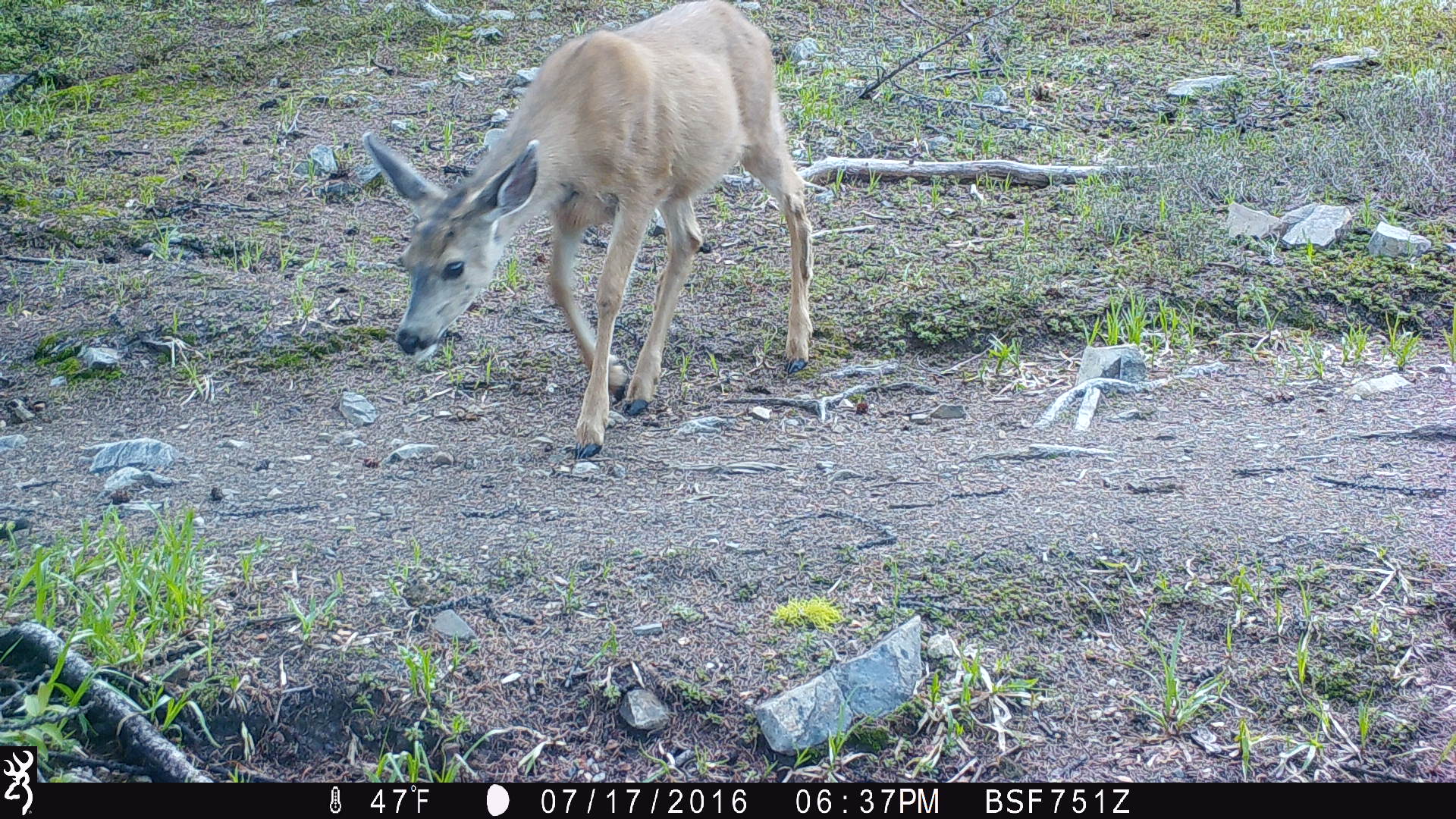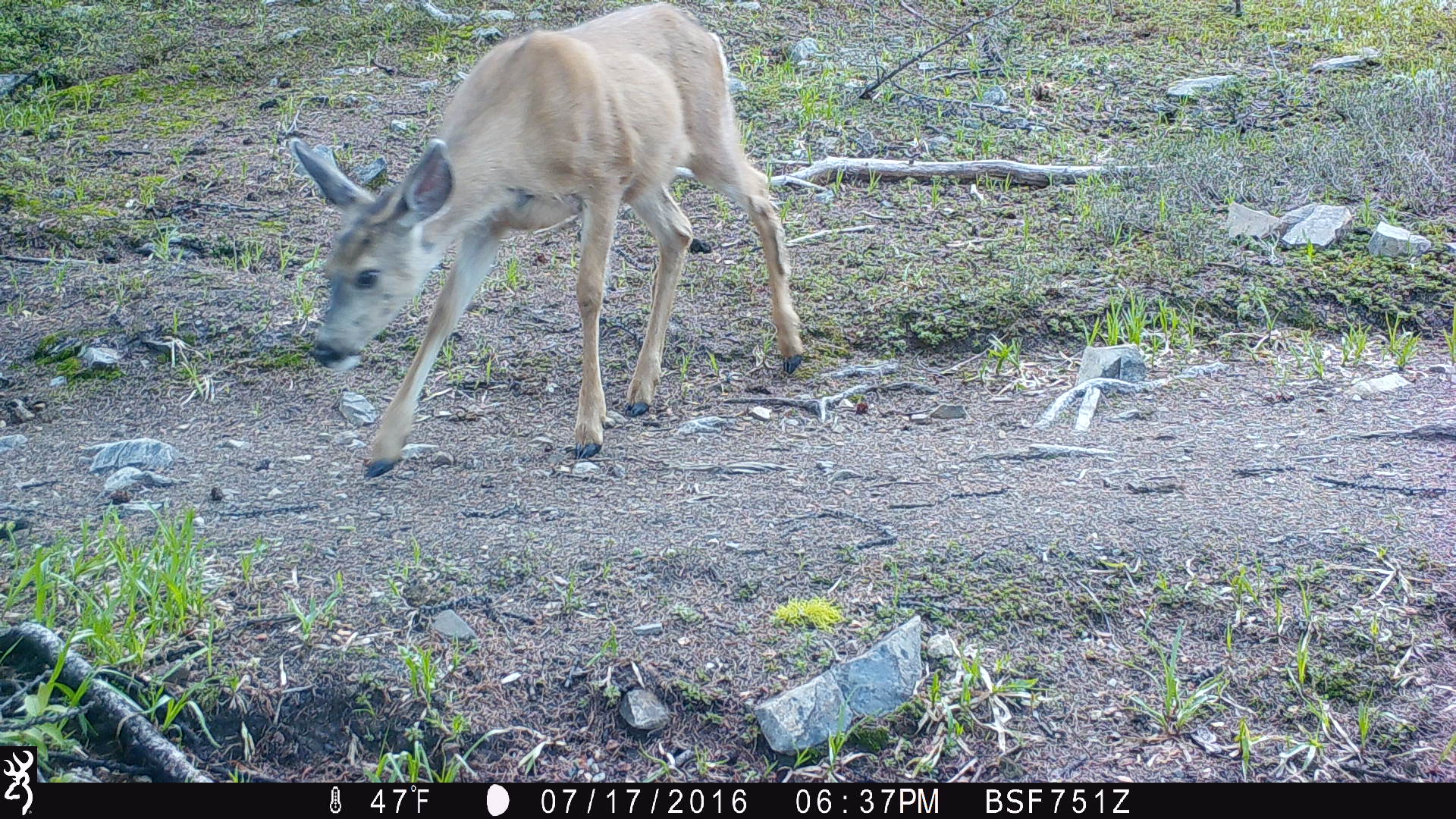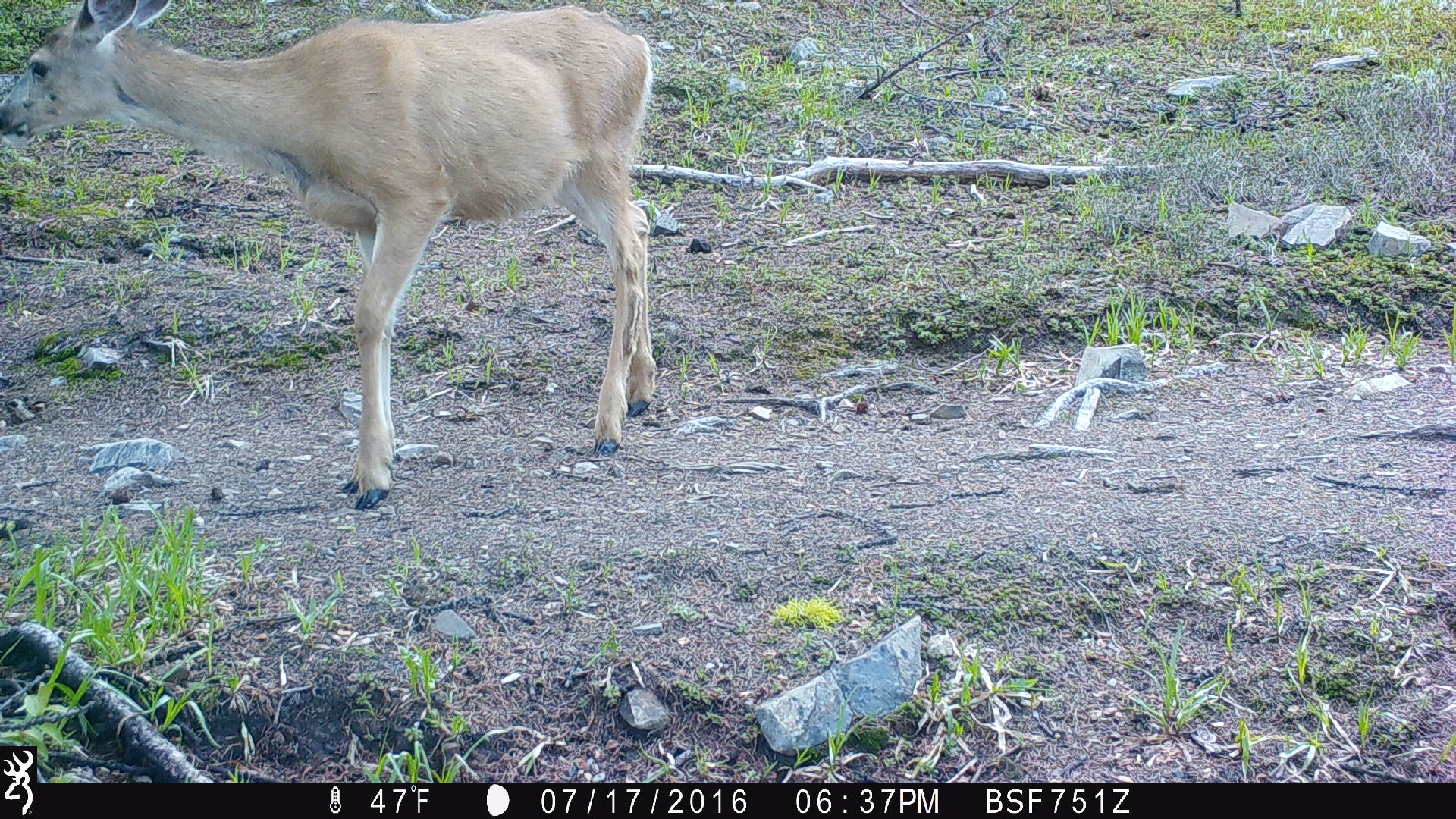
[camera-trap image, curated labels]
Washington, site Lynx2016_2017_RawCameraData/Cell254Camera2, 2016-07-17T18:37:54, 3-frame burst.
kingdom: Animalia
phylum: Chordata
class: Mammalia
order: Artiodactyla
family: Cervidae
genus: Odocoileus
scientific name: Odocoileus hemionus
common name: mule deer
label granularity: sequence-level